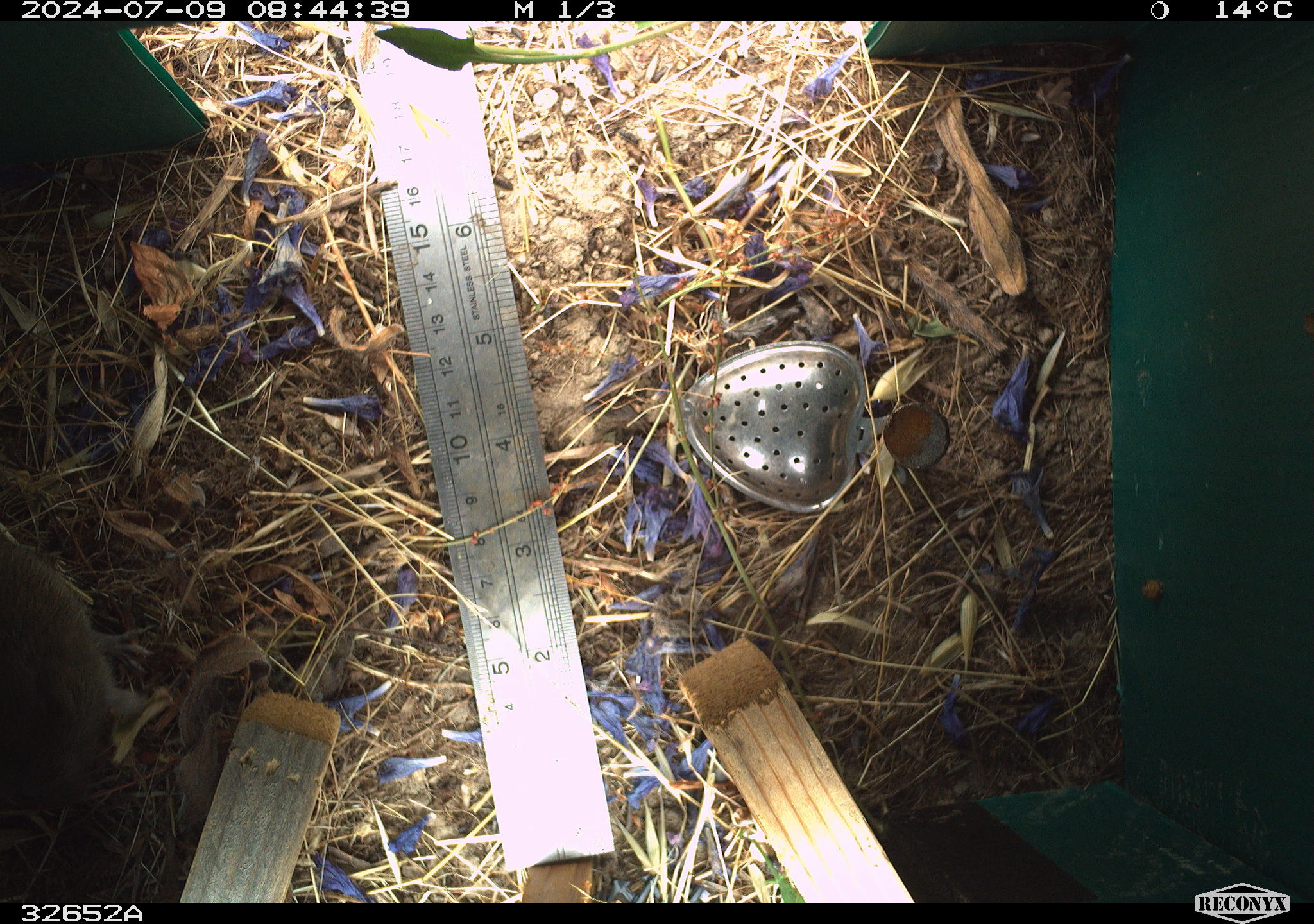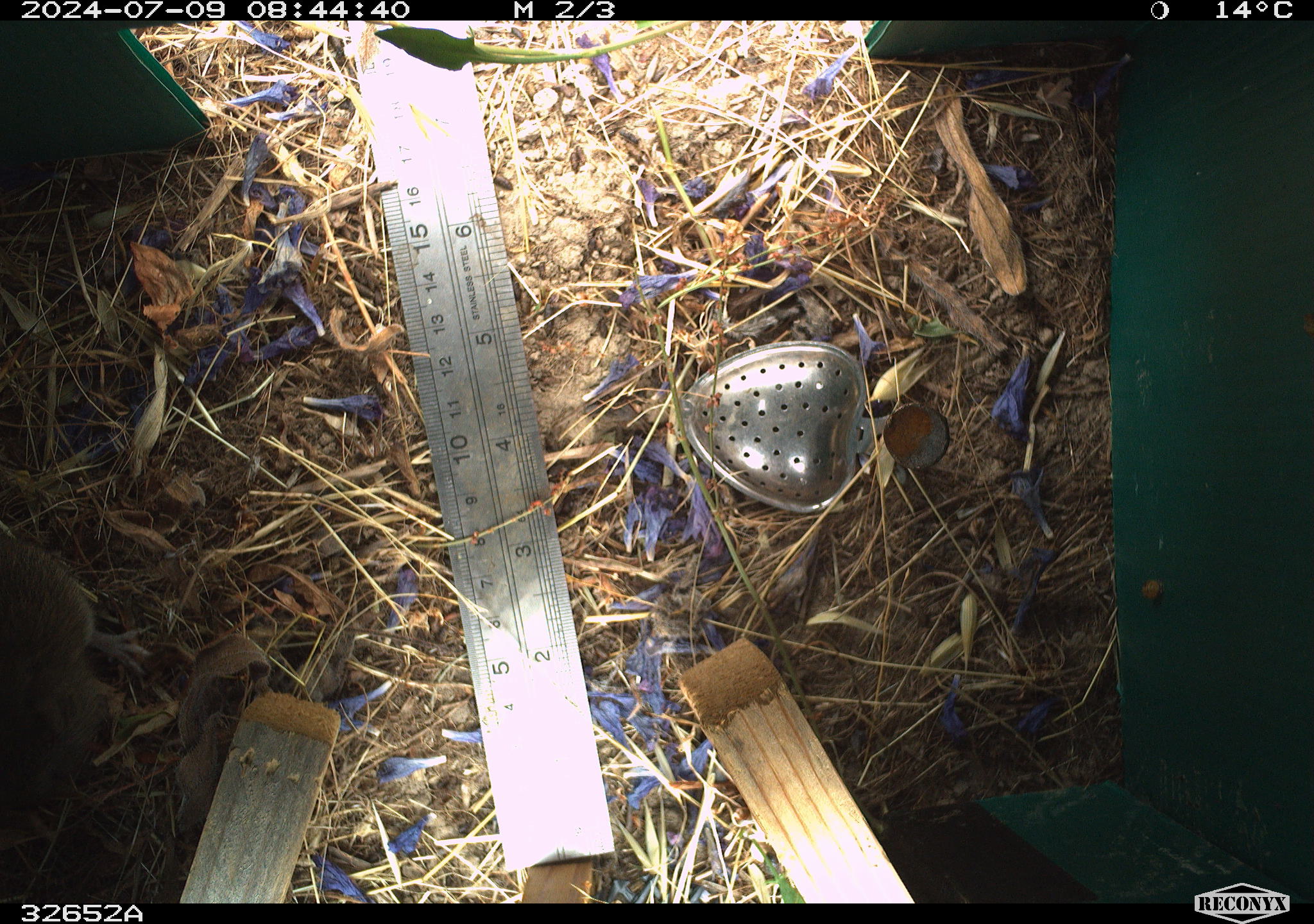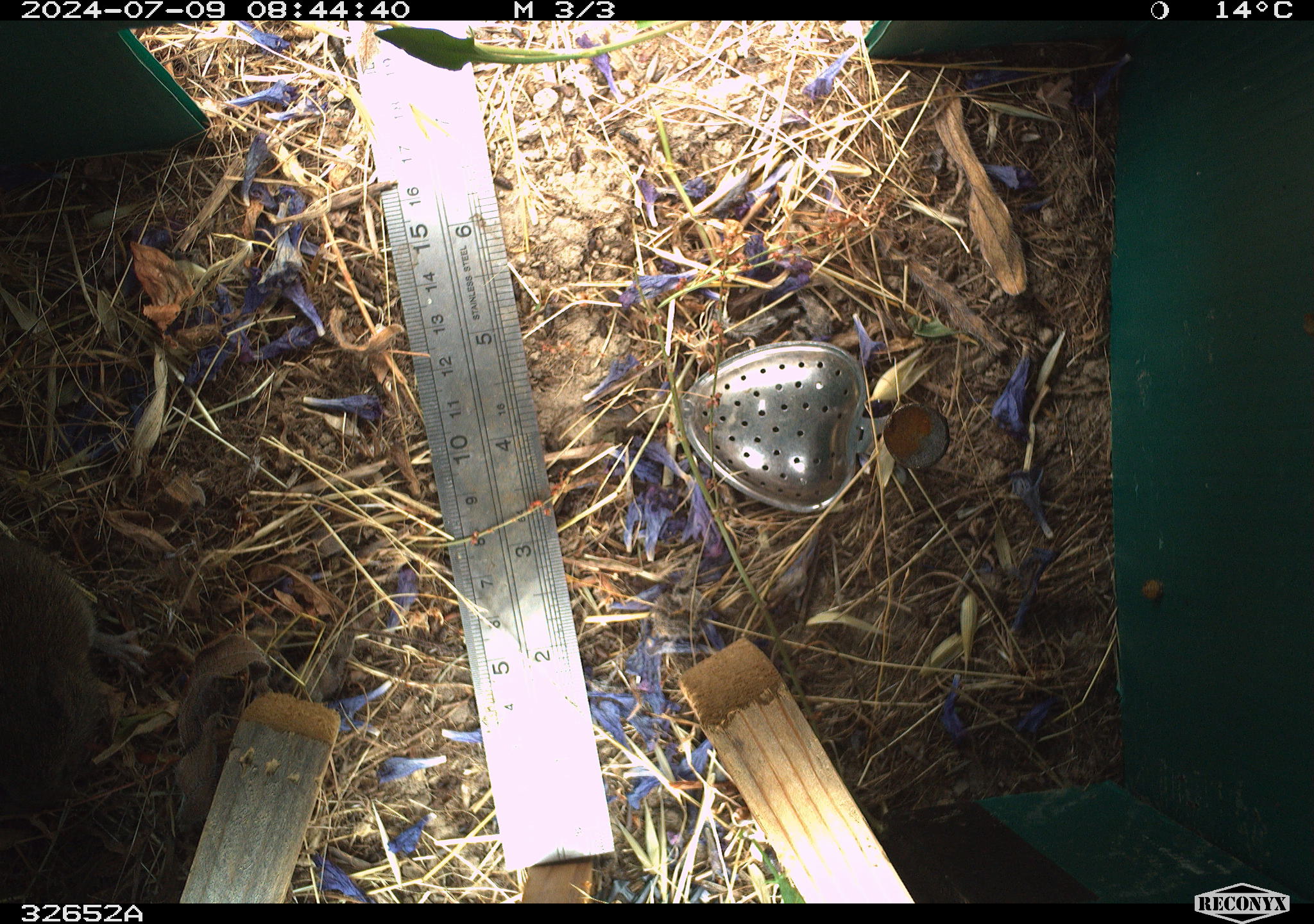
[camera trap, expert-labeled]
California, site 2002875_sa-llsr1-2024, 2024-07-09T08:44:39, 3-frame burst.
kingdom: Animalia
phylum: Chordata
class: Mammalia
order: Rodentia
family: Cricetidae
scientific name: Arvicolinae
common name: voles, lemmings, and muskrats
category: arvicolinae subfamily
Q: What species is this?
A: Arvicolinae subfamily (voles, lemmings, and muskrats) (Arvicolinae).